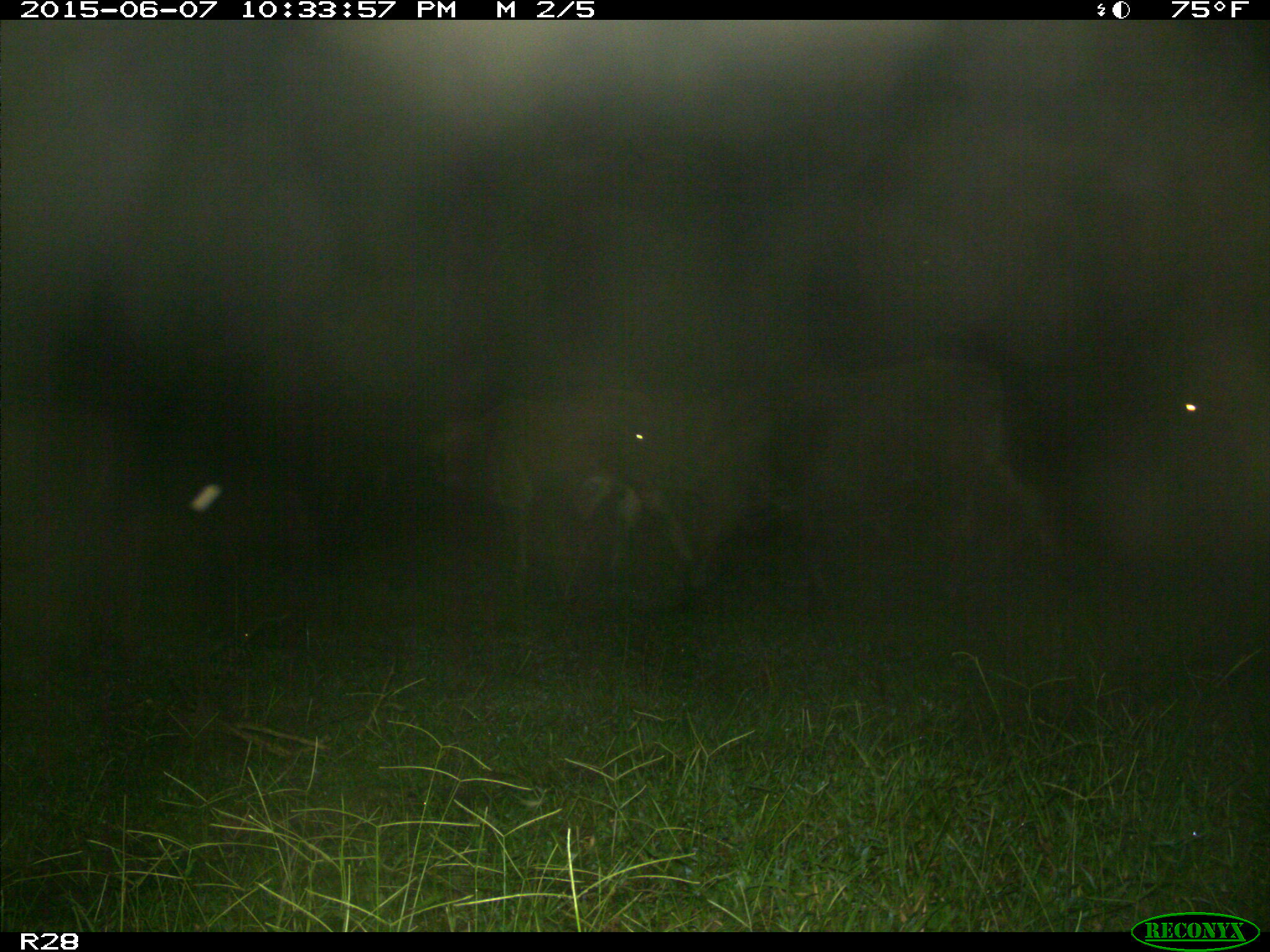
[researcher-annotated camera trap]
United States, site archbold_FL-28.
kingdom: Animalia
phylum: Chordata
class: Mammalia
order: Artiodactyla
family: Bovidae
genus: Bos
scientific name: Bos taurus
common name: domestic cow